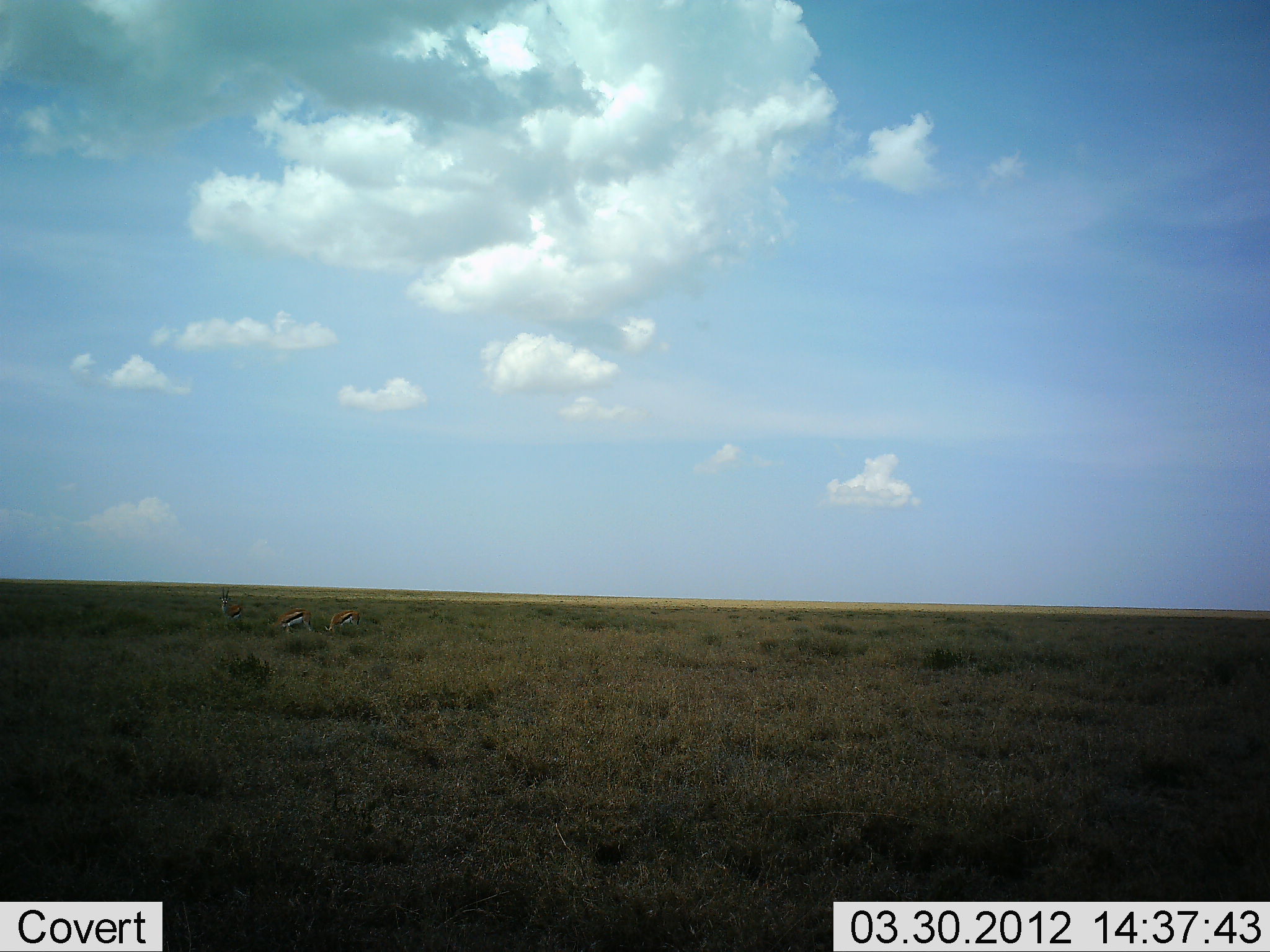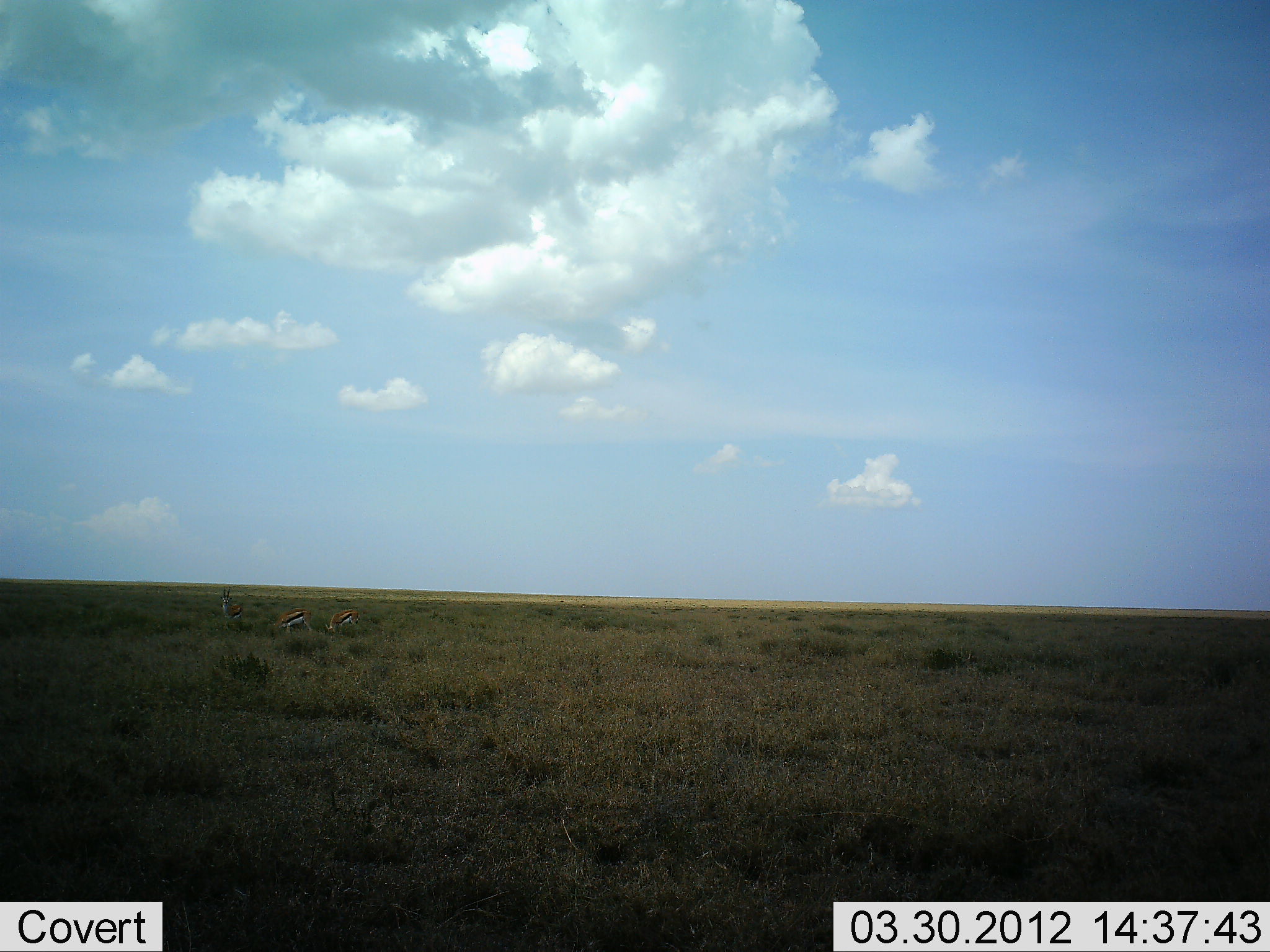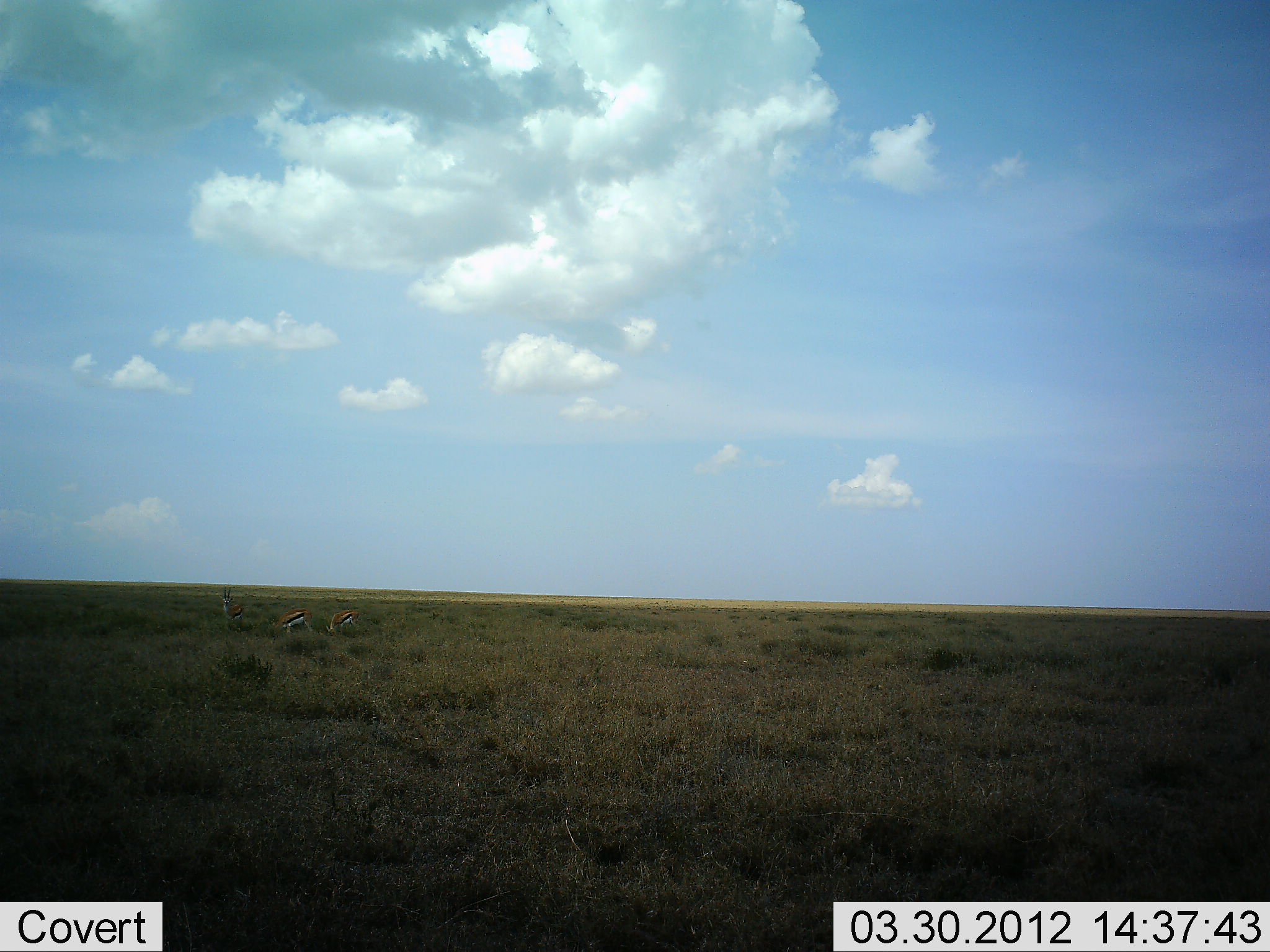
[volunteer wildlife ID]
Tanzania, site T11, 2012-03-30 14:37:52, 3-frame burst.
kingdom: Animalia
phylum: Chordata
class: Mammalia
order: Artiodactyla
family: Bovidae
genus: Eudorcas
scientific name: Eudorcas thomsonii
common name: thomson's gazelle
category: gazellethomsons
Gazellethomsons (thomson's gazelle) (Eudorcas thomsonii), count 3. Behavior (volunteer vote fractions): standing 87%, resting 0%, moving 7%, interacting 0%. Young present (vote fraction): 0%. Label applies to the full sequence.